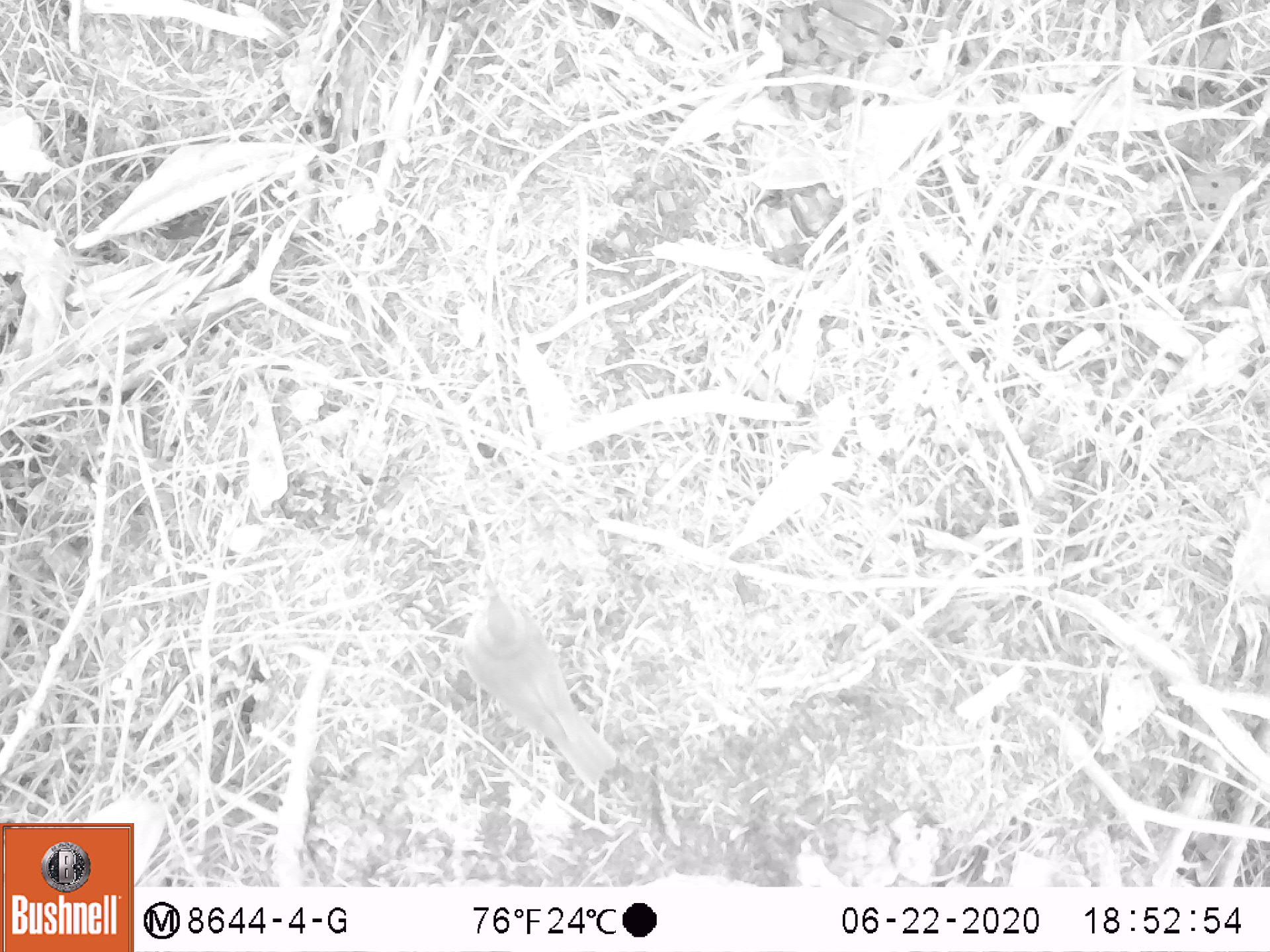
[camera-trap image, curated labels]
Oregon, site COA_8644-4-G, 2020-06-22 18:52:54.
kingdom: Animalia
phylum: Chordata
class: Aves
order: Passeriformes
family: Turdidae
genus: Catharus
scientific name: Catharus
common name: brown thrushes and nightingale-thrushes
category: catharus species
Catharus species (brown thrushes and nightingale-thrushes) (Catharus).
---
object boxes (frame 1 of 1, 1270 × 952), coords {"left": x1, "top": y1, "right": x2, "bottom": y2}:
catharus species: {"left": 448, "top": 559, "right": 632, "bottom": 804}